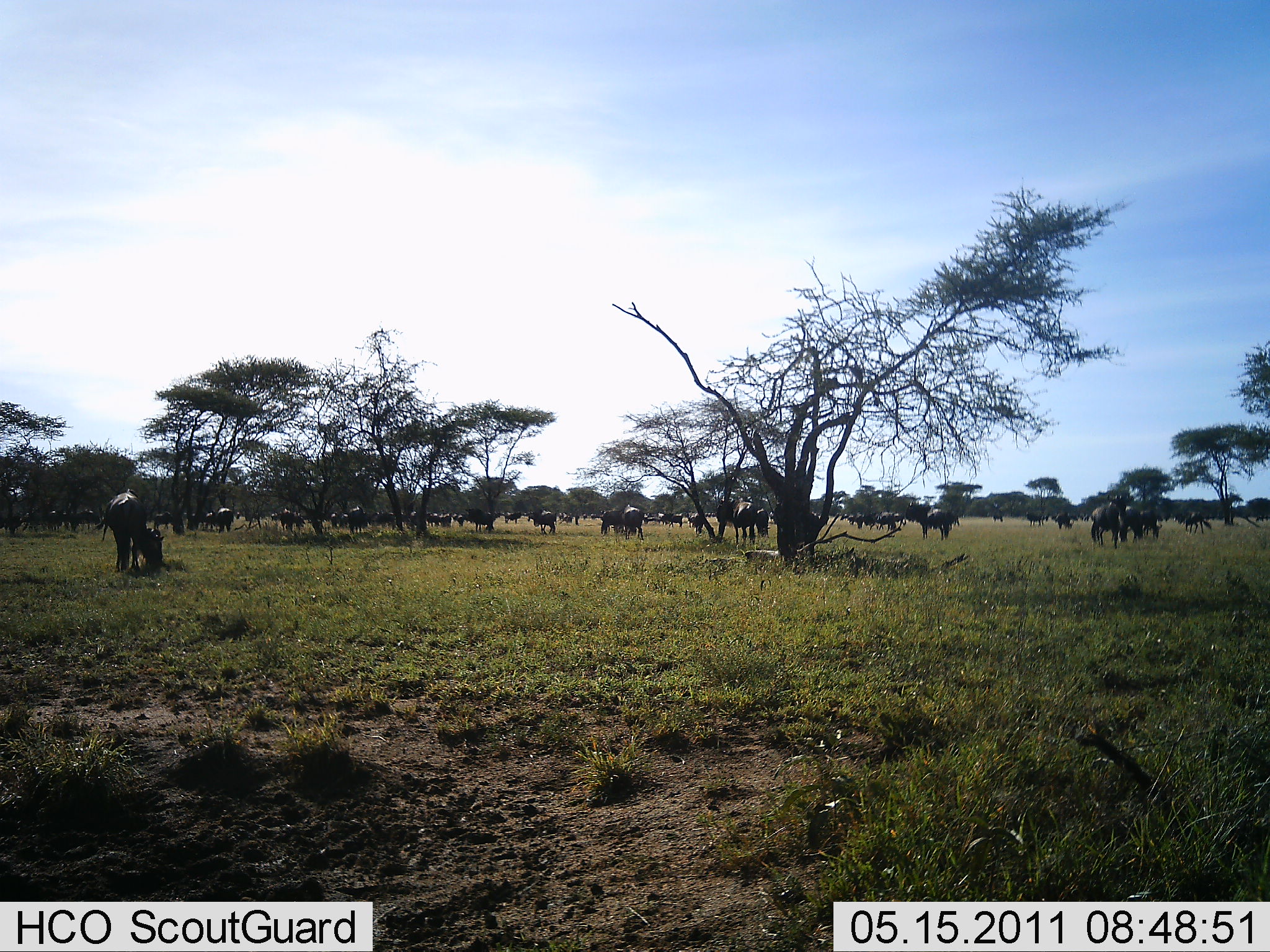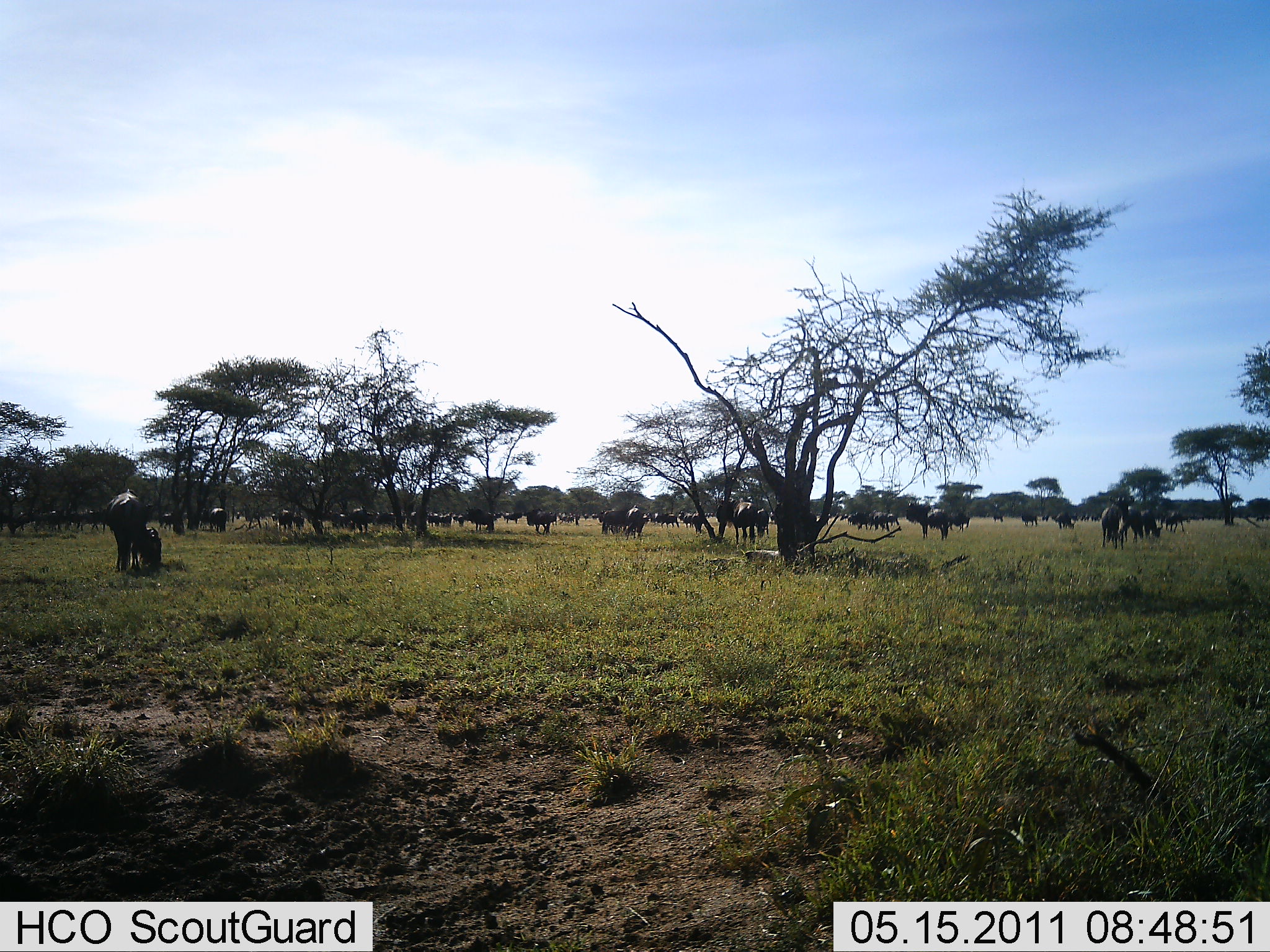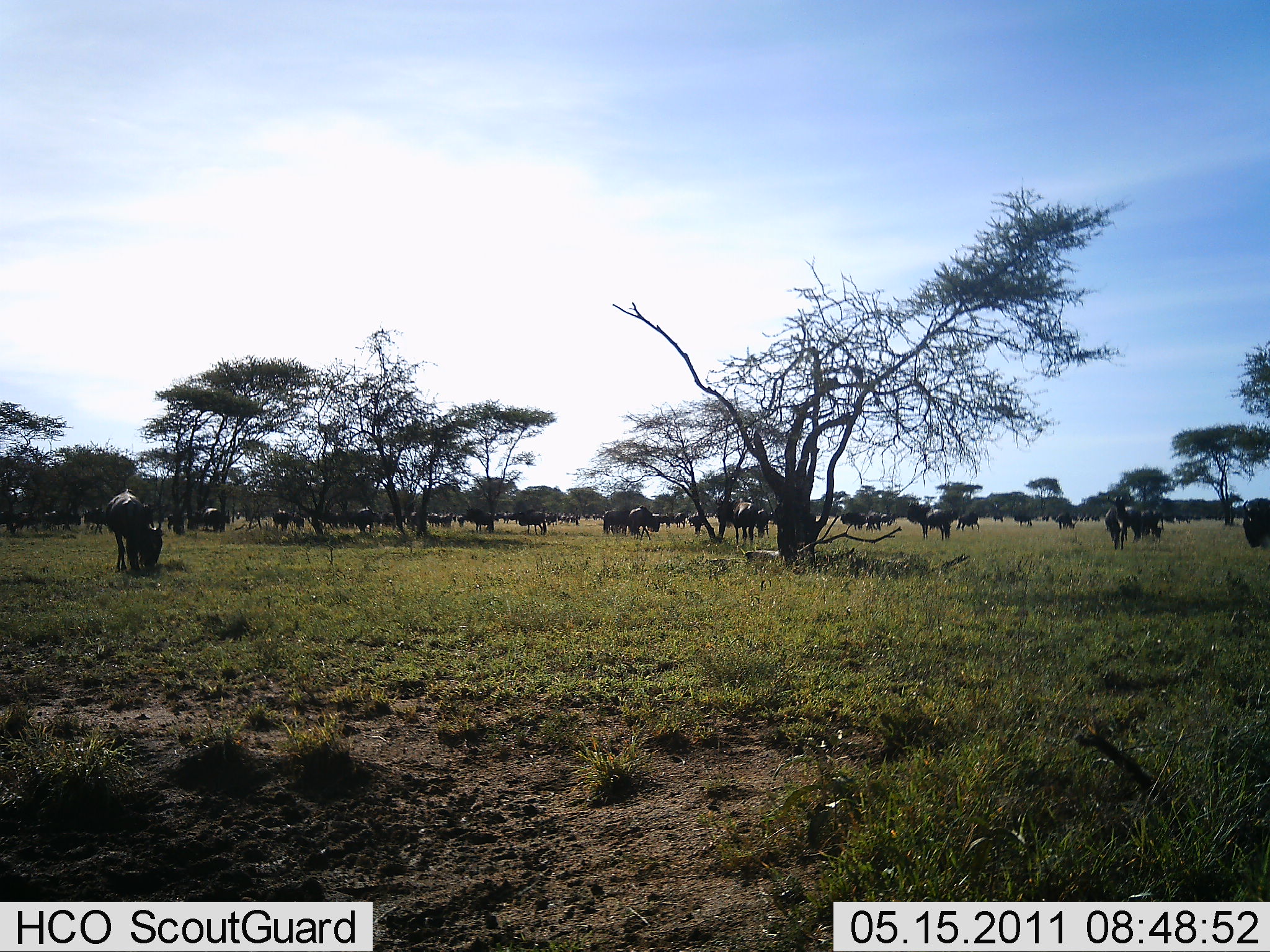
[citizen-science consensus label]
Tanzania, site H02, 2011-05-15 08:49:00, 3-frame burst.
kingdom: Animalia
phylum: Chordata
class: Mammalia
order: Artiodactyla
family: Bovidae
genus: Connochaetes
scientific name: Connochaetes taurinus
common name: blue wildebeest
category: wildebeest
Wildebeest (blue wildebeest) (Connochaetes taurinus), count 11-50. Behavior (volunteer vote fractions): standing 82%, resting 9%, moving 55%, interacting 9%. Young present (vote fraction): 0%. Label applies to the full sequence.